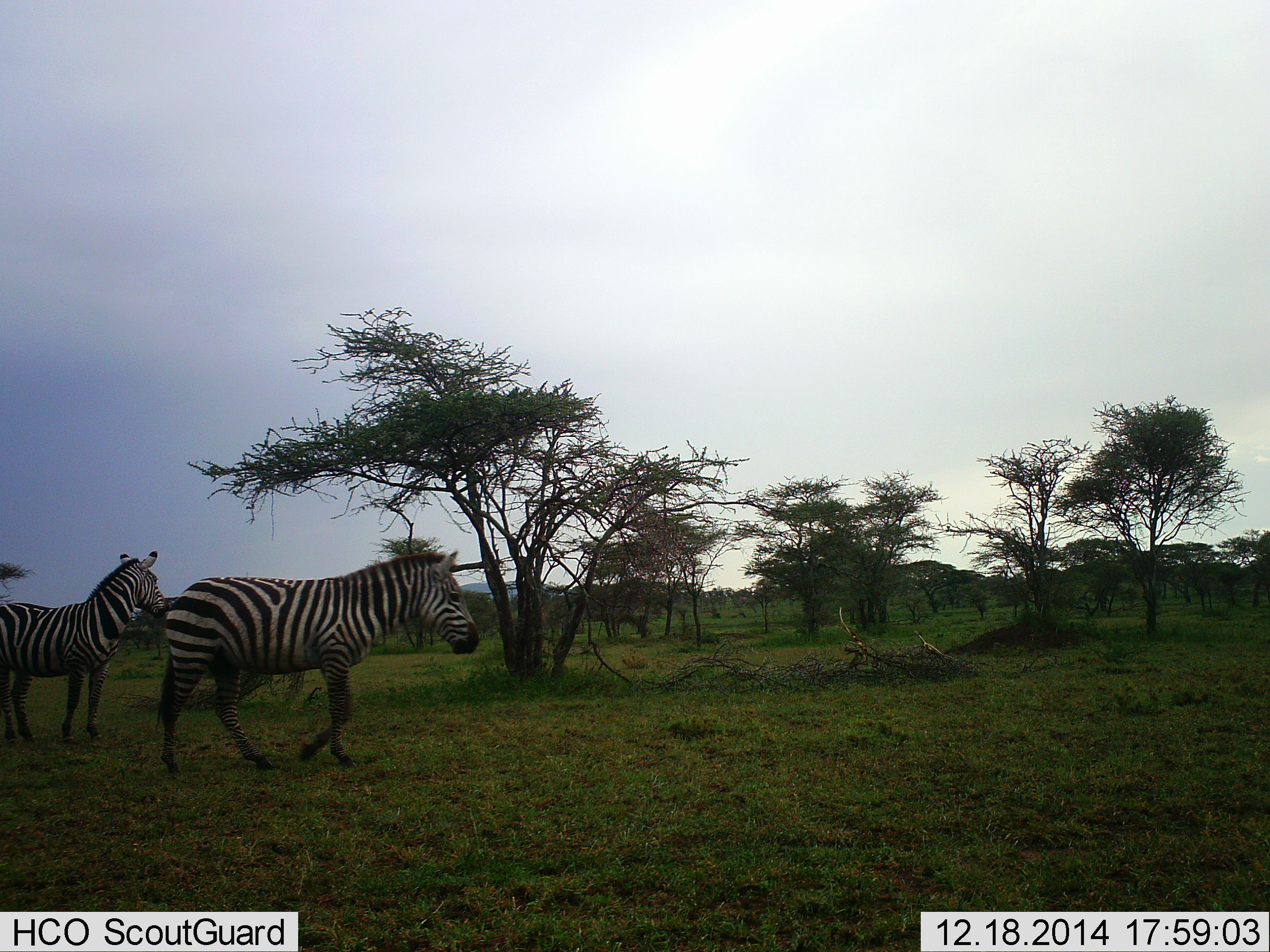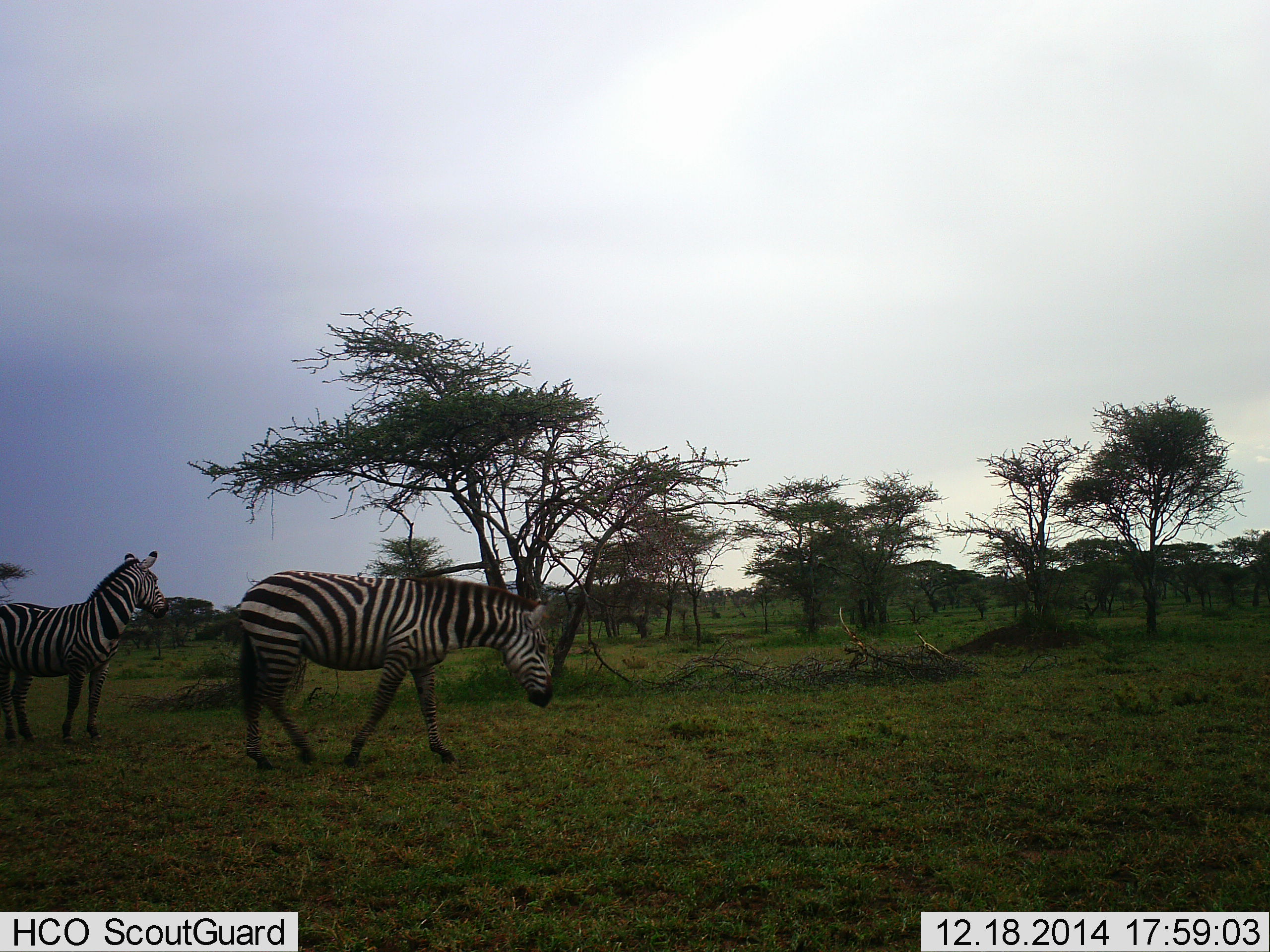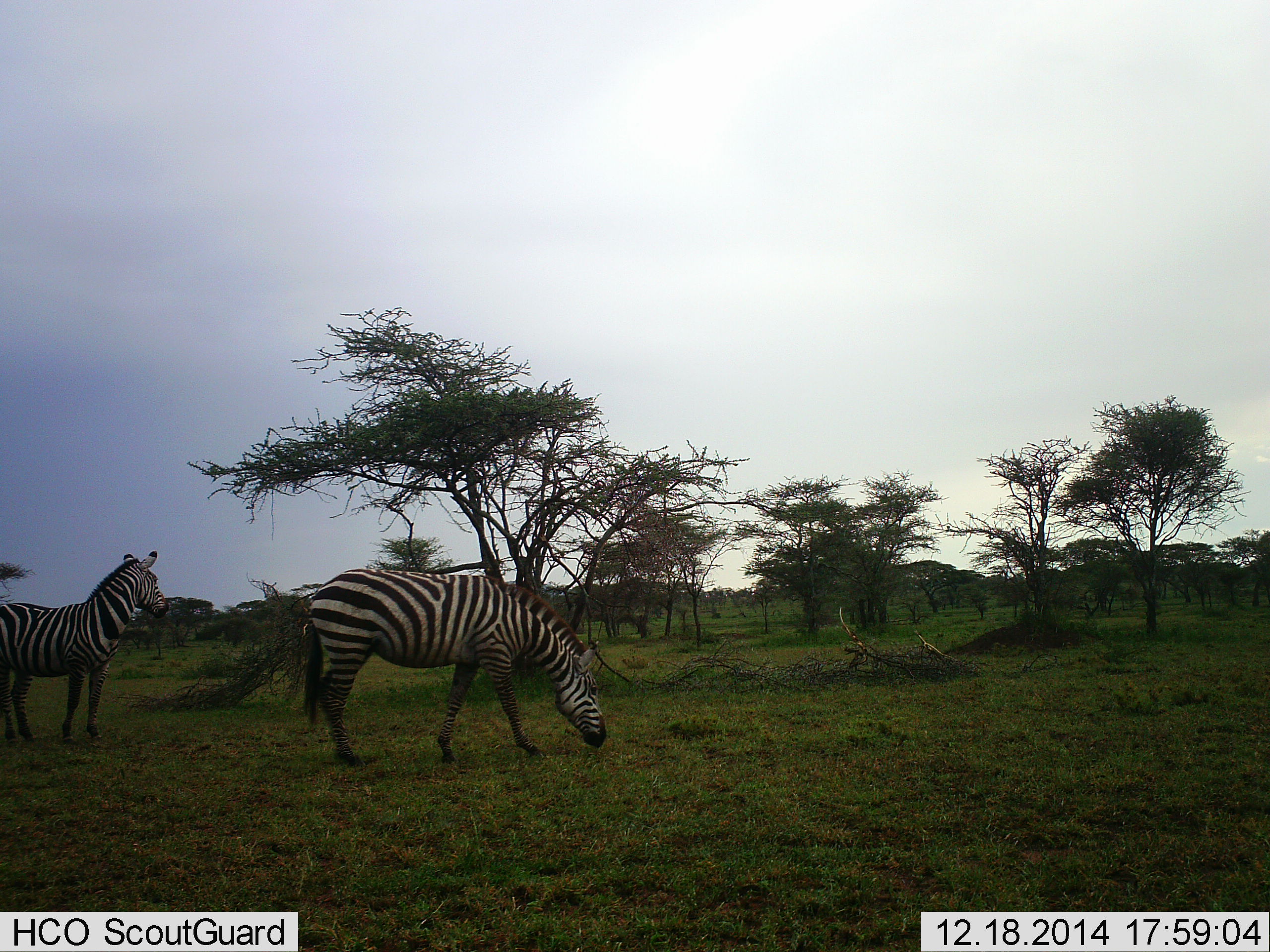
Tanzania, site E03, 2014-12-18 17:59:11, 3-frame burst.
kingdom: Animalia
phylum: Chordata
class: Mammalia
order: Perissodactyla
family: Equidae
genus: Equus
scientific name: Equus quagga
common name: plains zebra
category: zebra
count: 2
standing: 80%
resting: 0%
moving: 60%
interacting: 0%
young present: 0%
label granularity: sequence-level